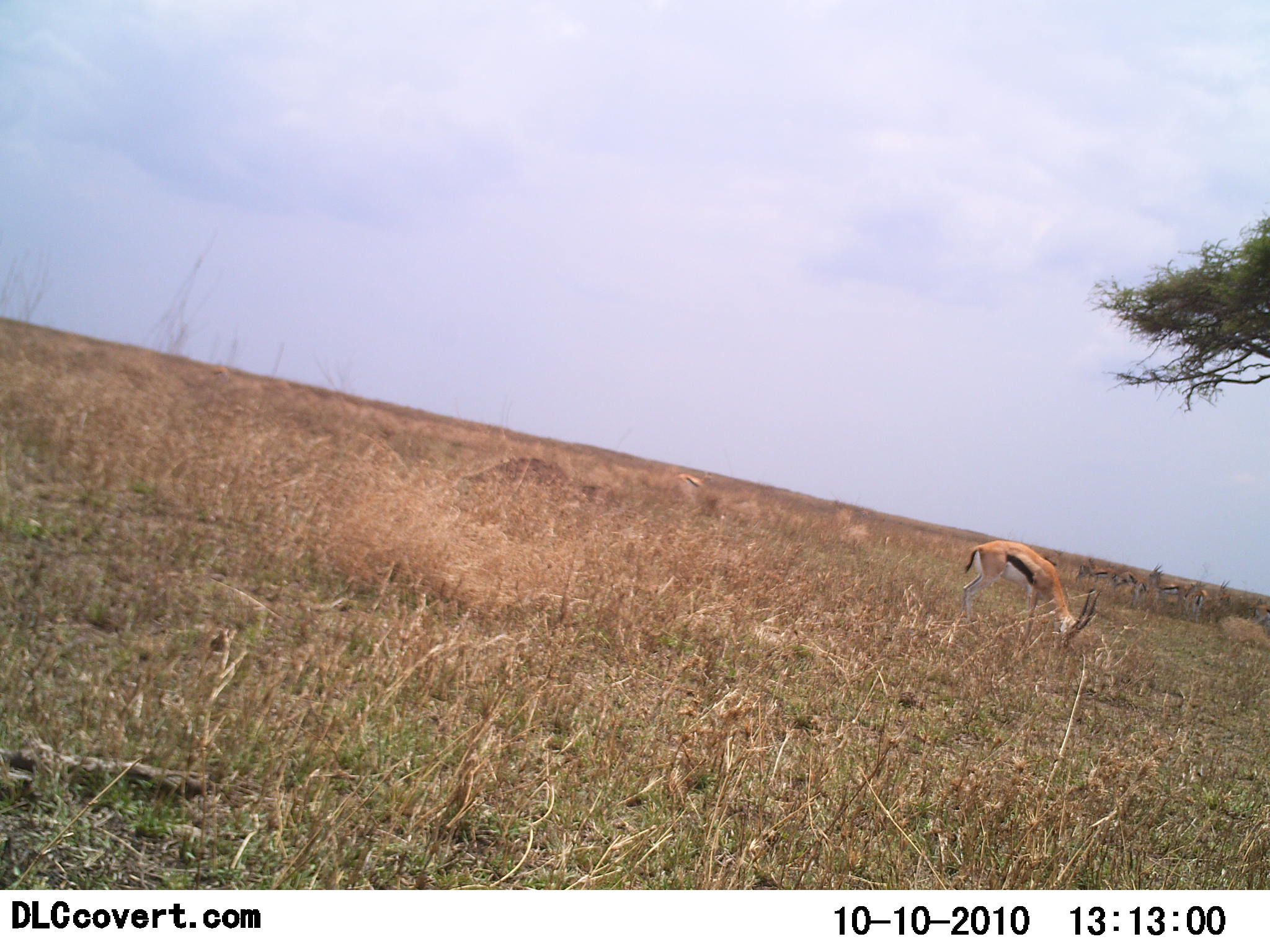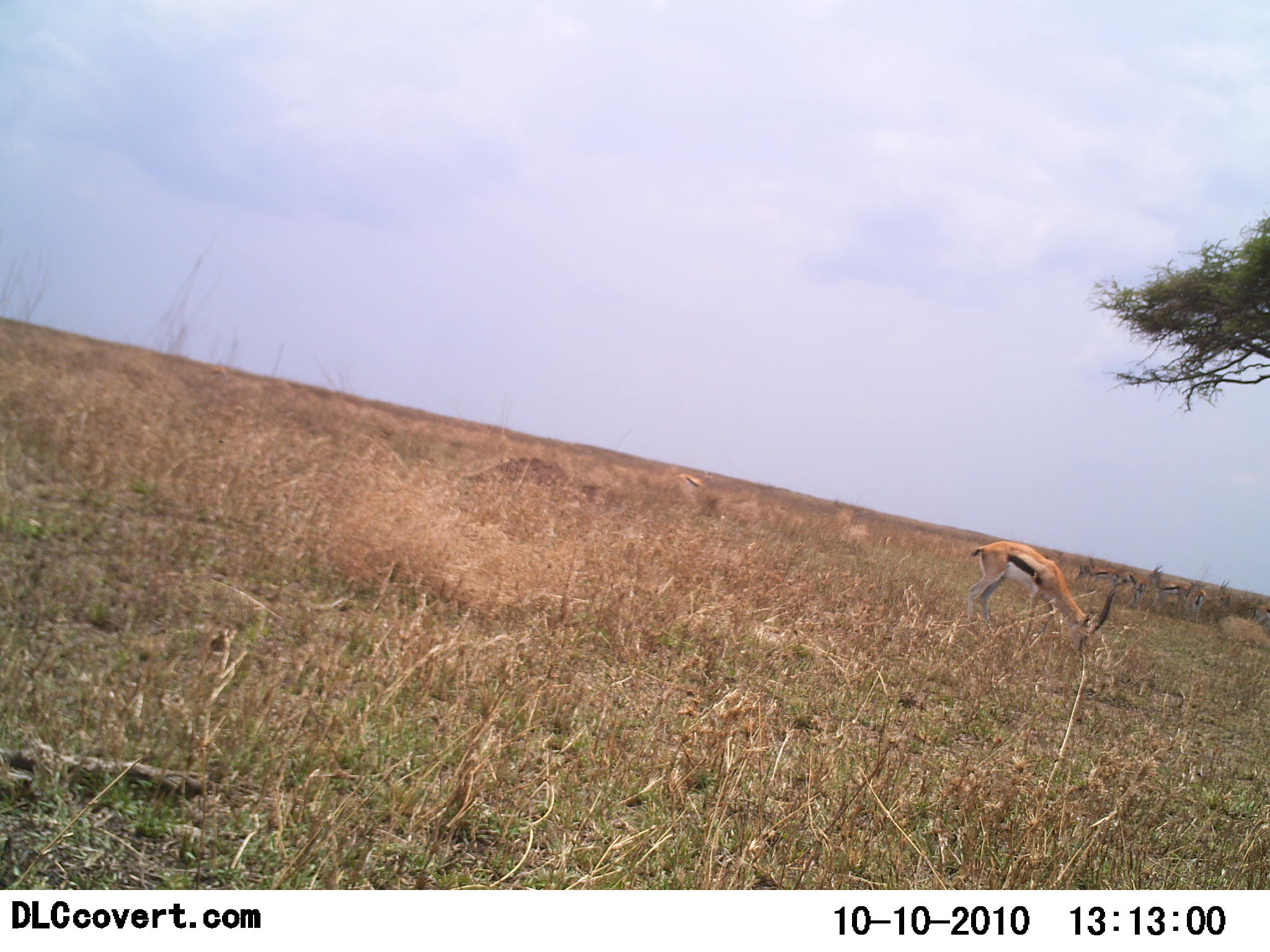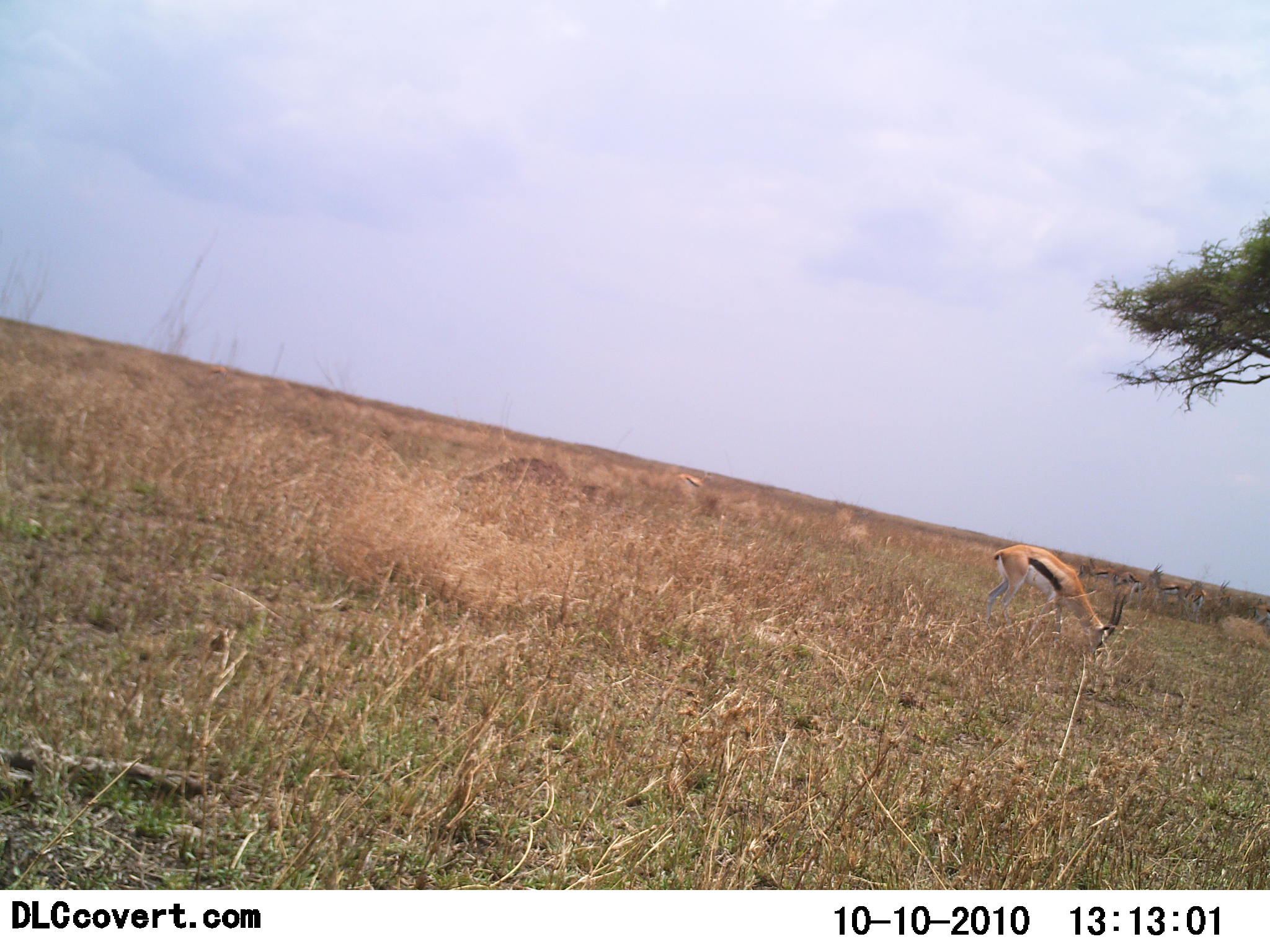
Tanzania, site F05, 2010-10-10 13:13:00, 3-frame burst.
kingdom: Animalia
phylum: Chordata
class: Mammalia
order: Artiodactyla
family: Bovidae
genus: Eudorcas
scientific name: Eudorcas thomsonii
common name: thomson's gazelle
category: gazellethomsons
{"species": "gazellethomsons (thomson's gazelle) (Eudorcas thomsonii)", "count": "1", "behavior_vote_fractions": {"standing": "31%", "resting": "0%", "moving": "12%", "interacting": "0%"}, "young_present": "0%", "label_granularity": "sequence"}